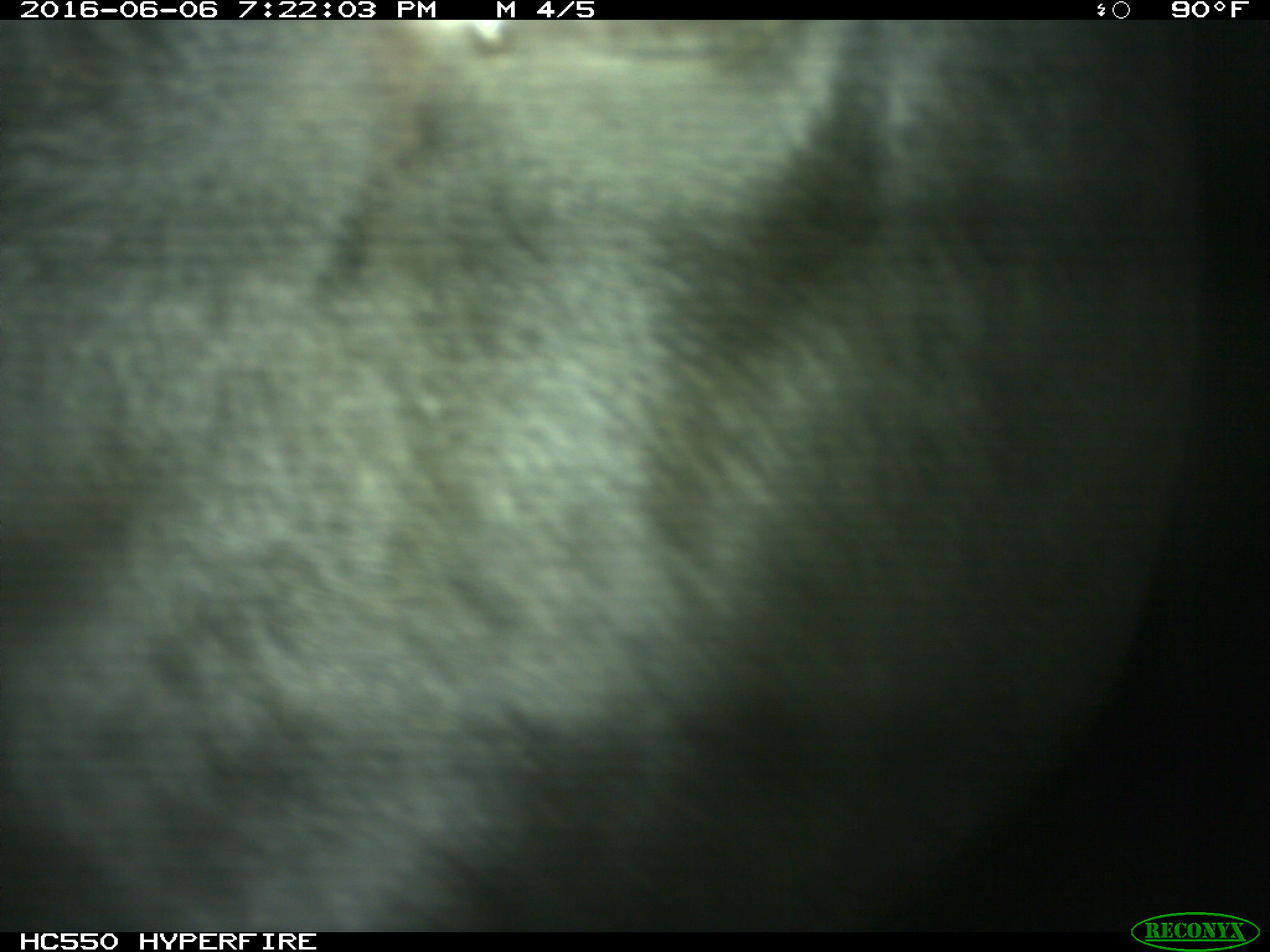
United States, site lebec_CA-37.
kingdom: Animalia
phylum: Chordata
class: Mammalia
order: Artiodactyla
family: Bovidae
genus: Bos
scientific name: Bos taurus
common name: domestic cow